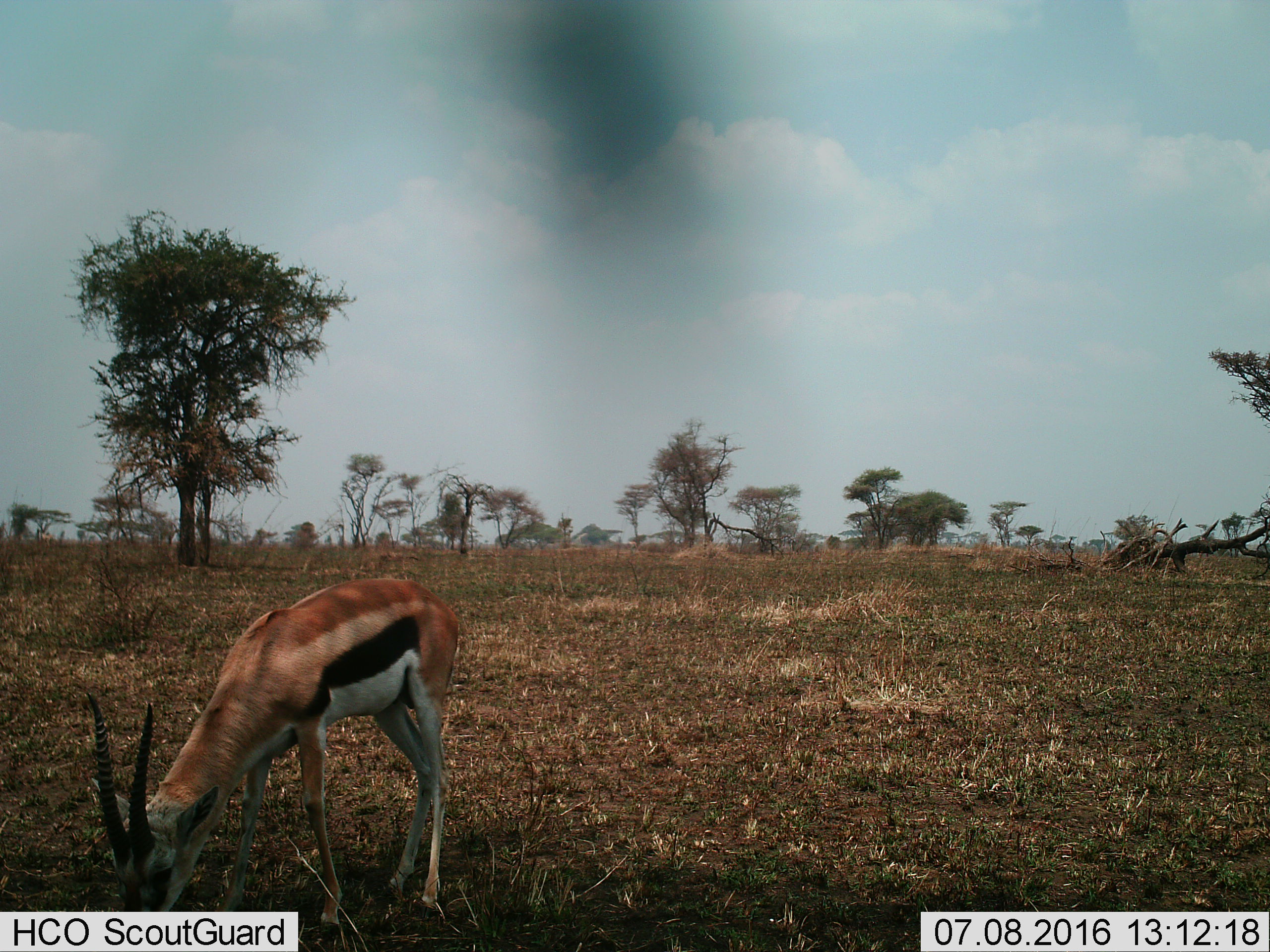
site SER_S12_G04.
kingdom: Animalia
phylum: Chordata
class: Mammalia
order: Artiodactyla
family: Bovidae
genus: Eudorcas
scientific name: Eudorcas thomsonii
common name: thomson's gazelle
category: gazellethomsons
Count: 1.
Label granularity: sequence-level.